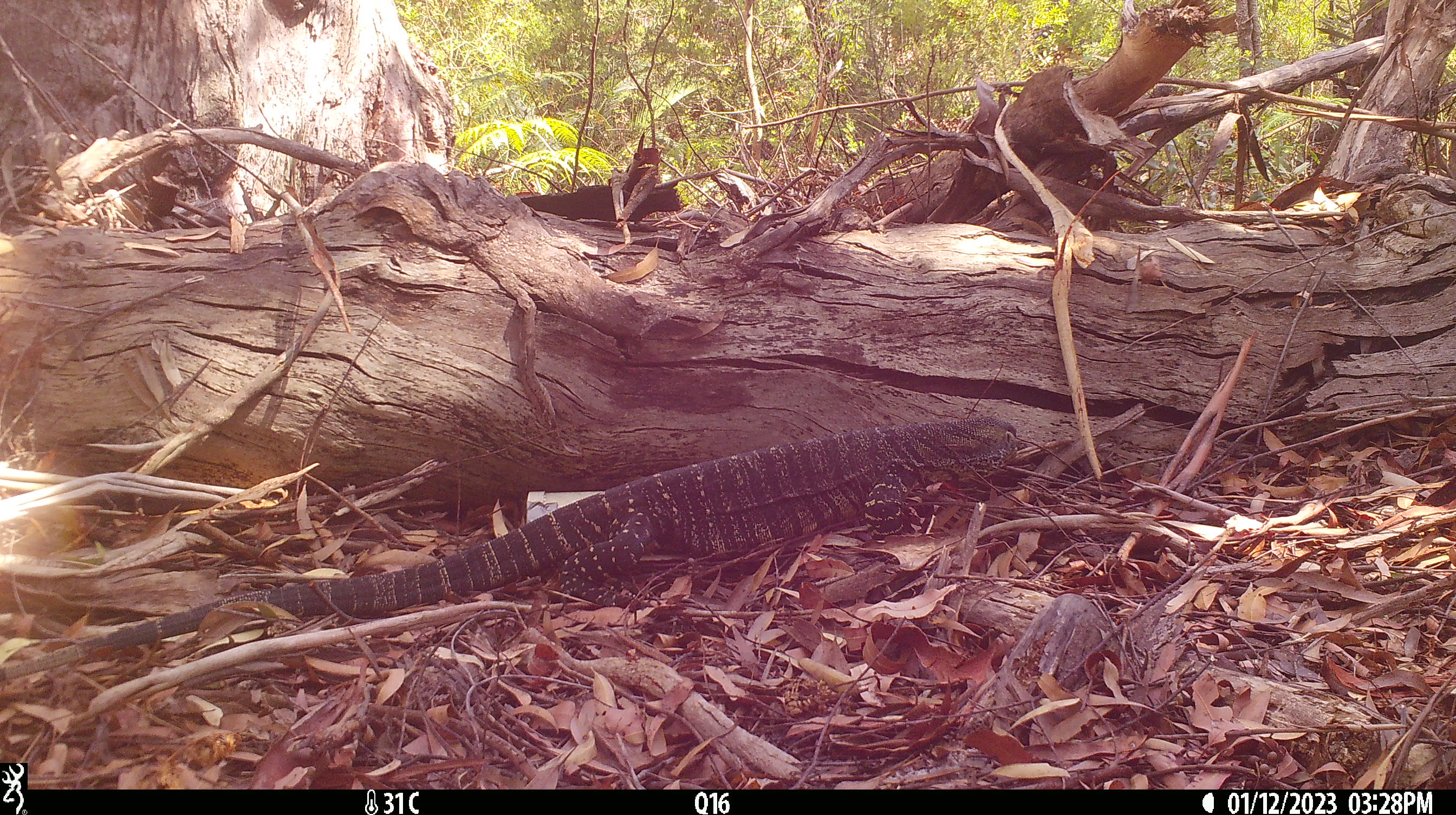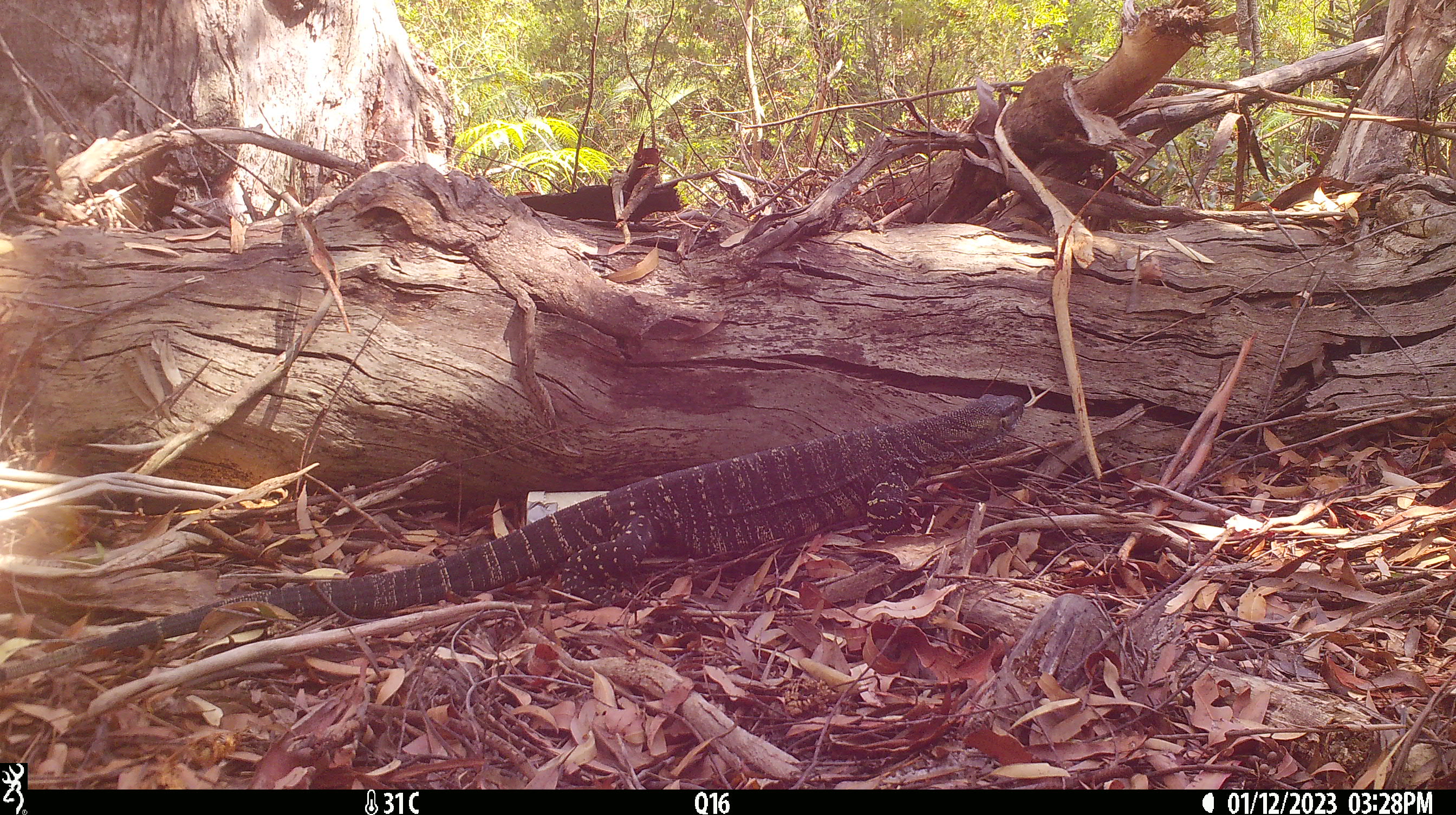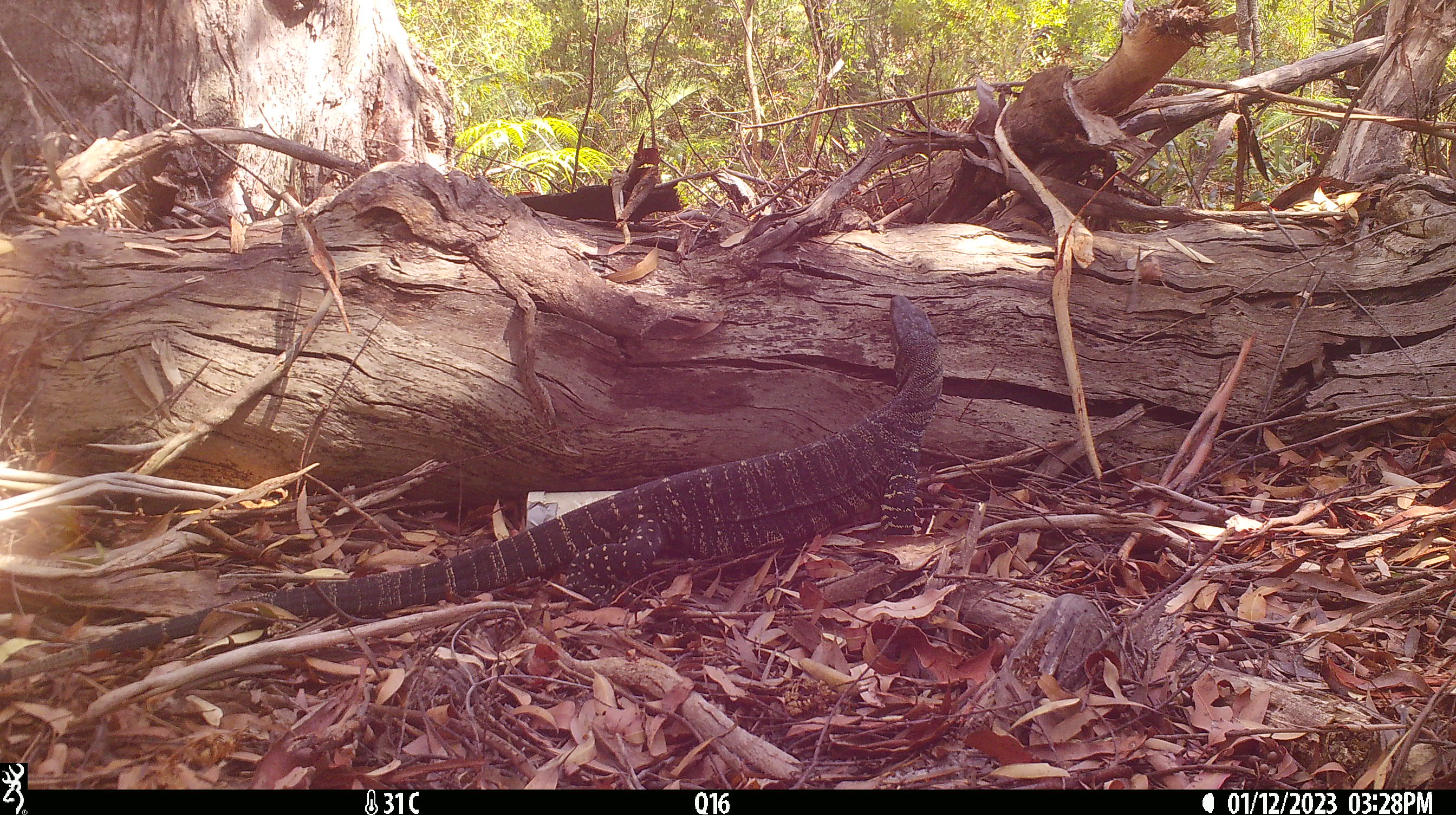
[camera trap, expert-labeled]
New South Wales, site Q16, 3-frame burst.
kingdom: Animalia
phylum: Chordata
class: Reptilia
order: Squamata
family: Varanidae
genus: Varanus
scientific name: Varanus varius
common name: lace monitor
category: goanna